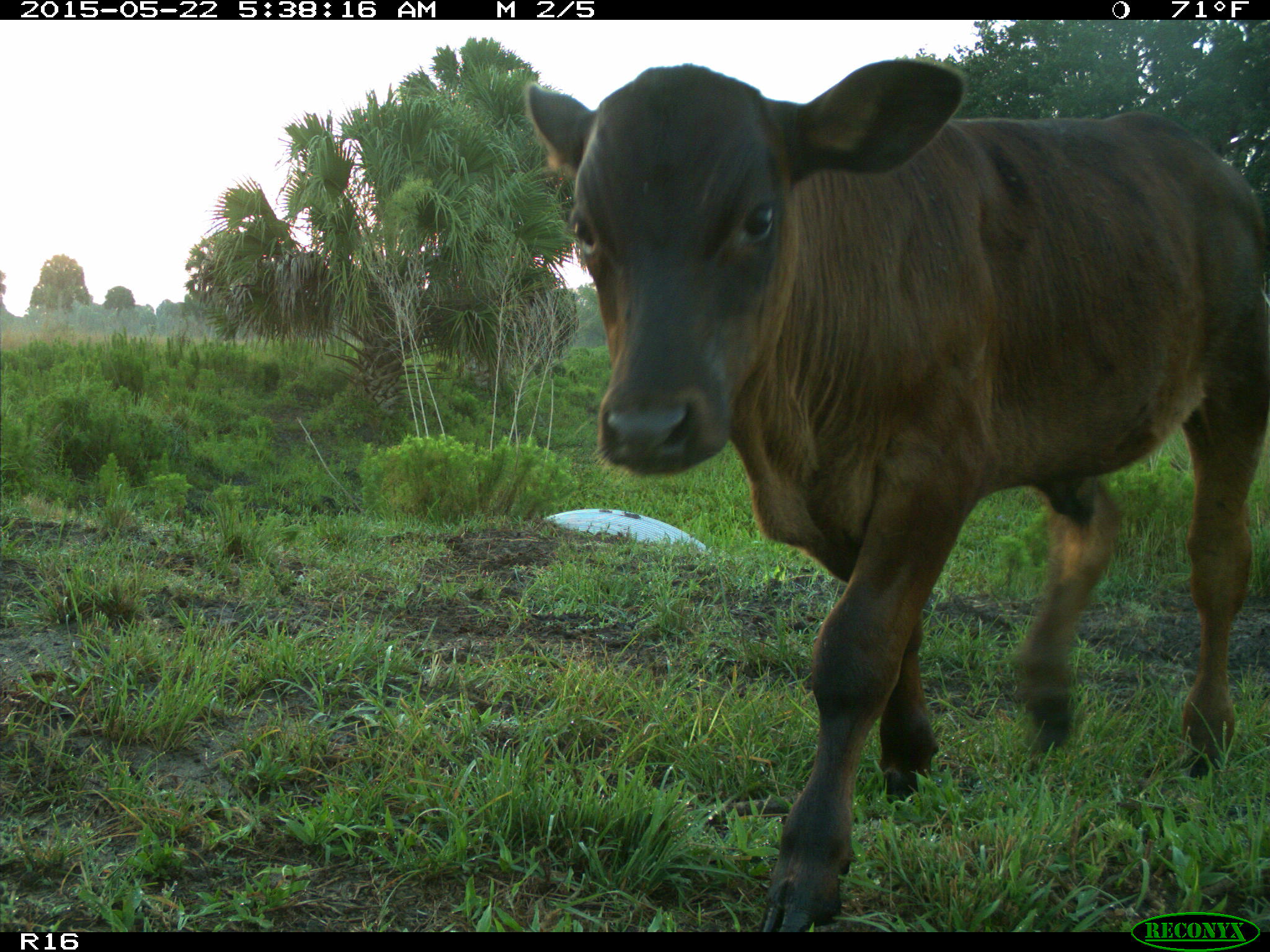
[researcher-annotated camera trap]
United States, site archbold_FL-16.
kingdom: Animalia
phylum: Chordata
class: Mammalia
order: Artiodactyla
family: Bovidae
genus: Bos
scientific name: Bos taurus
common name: domestic cow